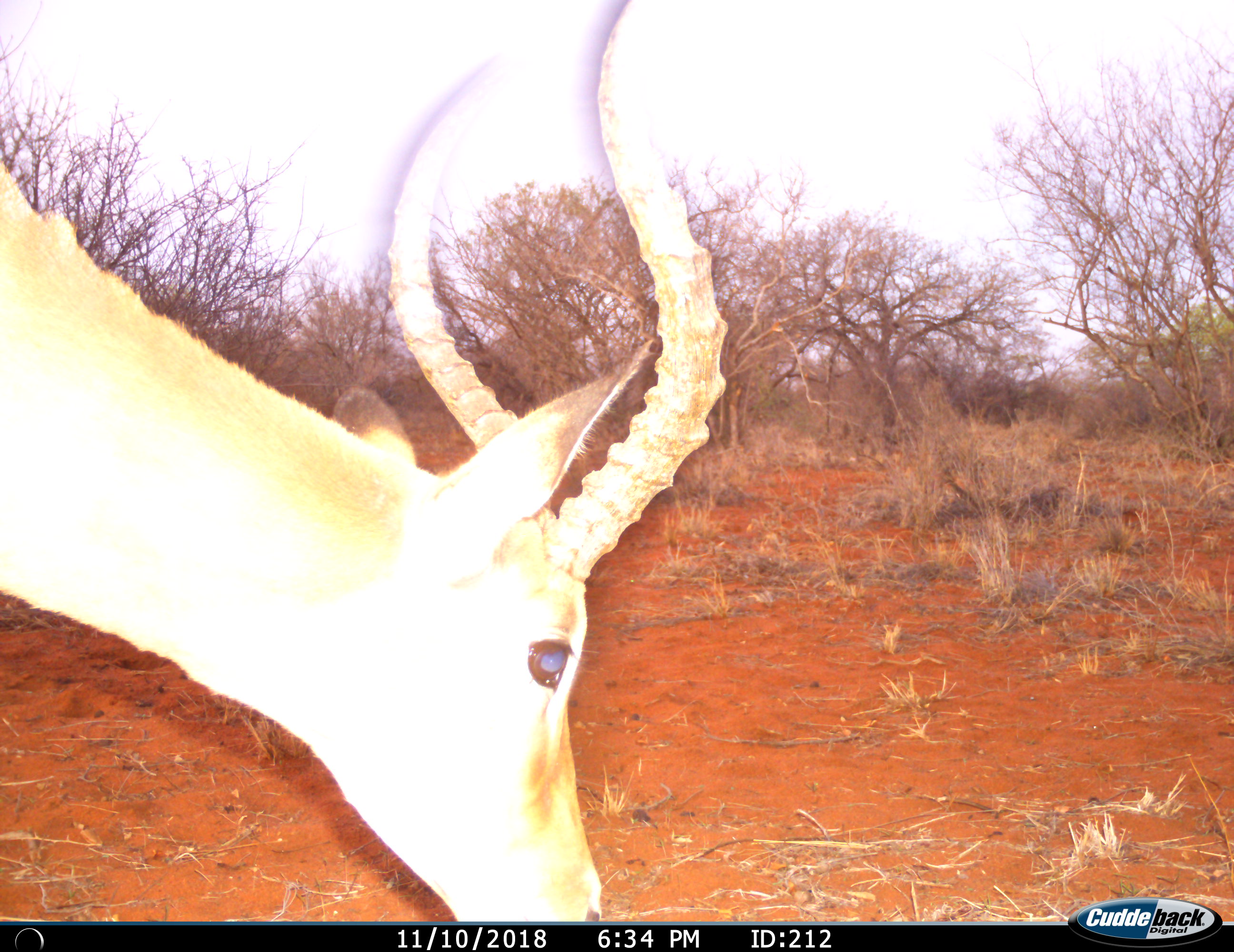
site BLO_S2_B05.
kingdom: Animalia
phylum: Chordata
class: Mammalia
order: Artiodactyla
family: Bovidae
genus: Aepyceros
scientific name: Aepyceros melampus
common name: impala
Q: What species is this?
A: Impala (Aepyceros melampus).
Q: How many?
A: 1.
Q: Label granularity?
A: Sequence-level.